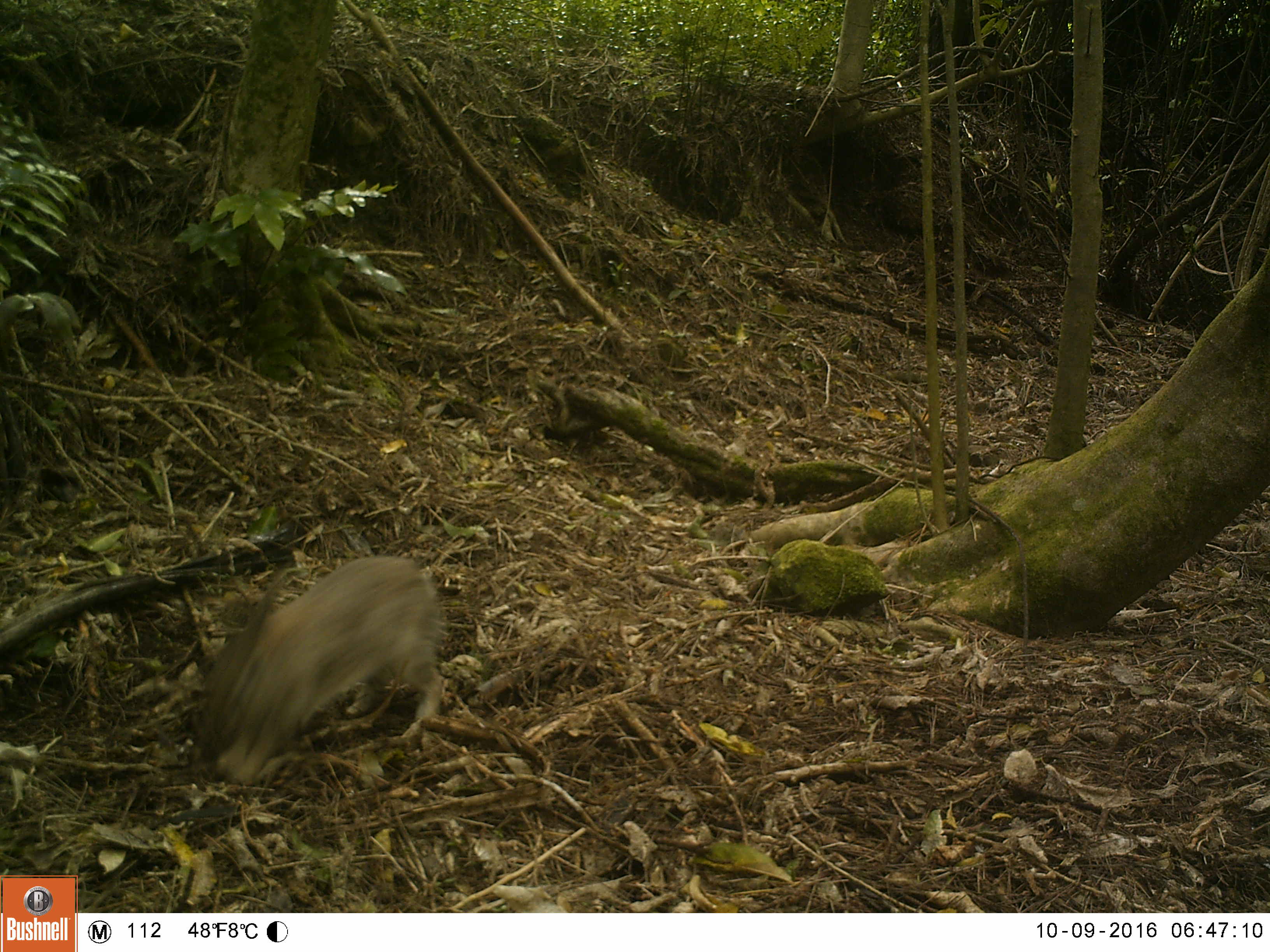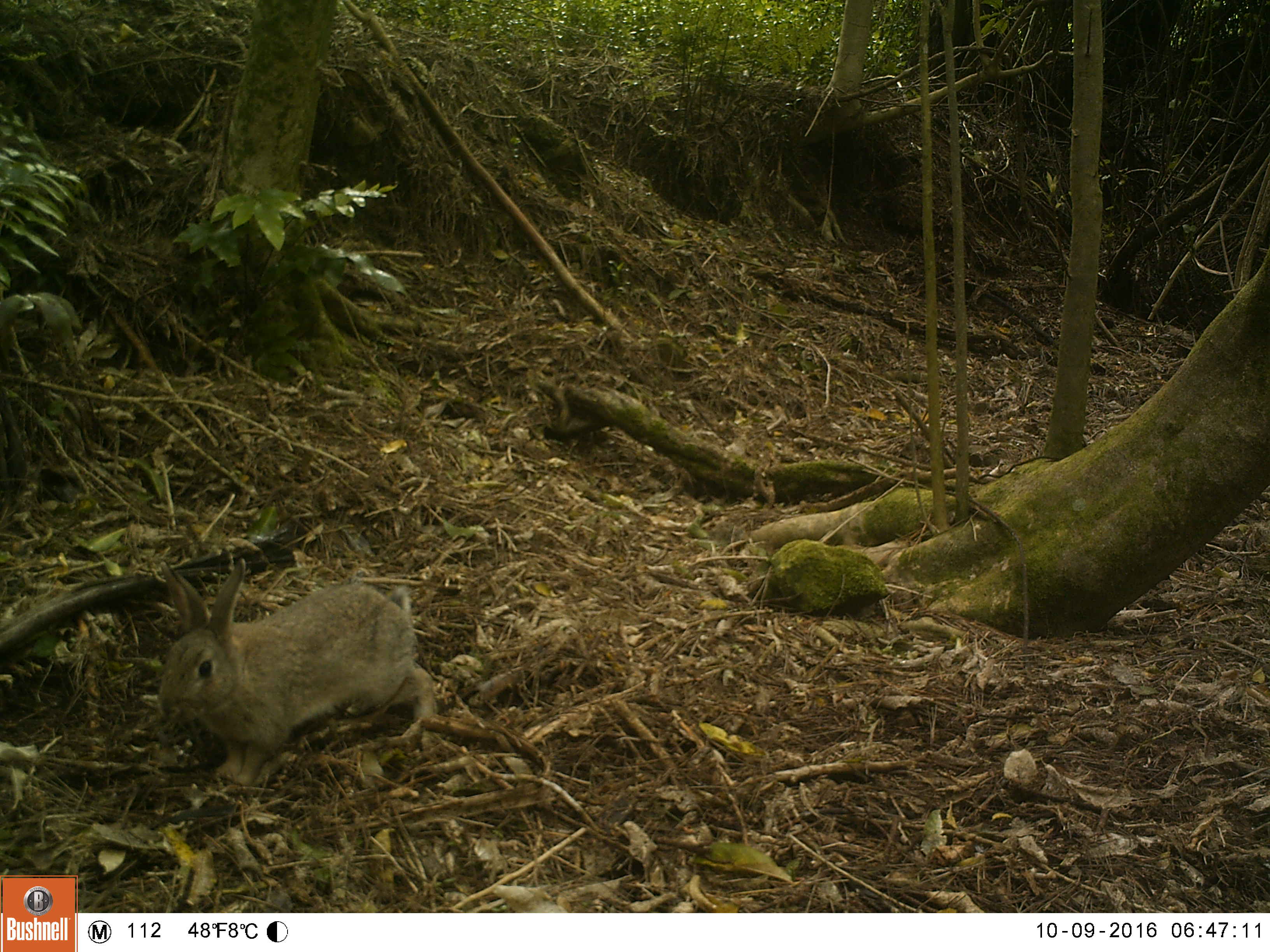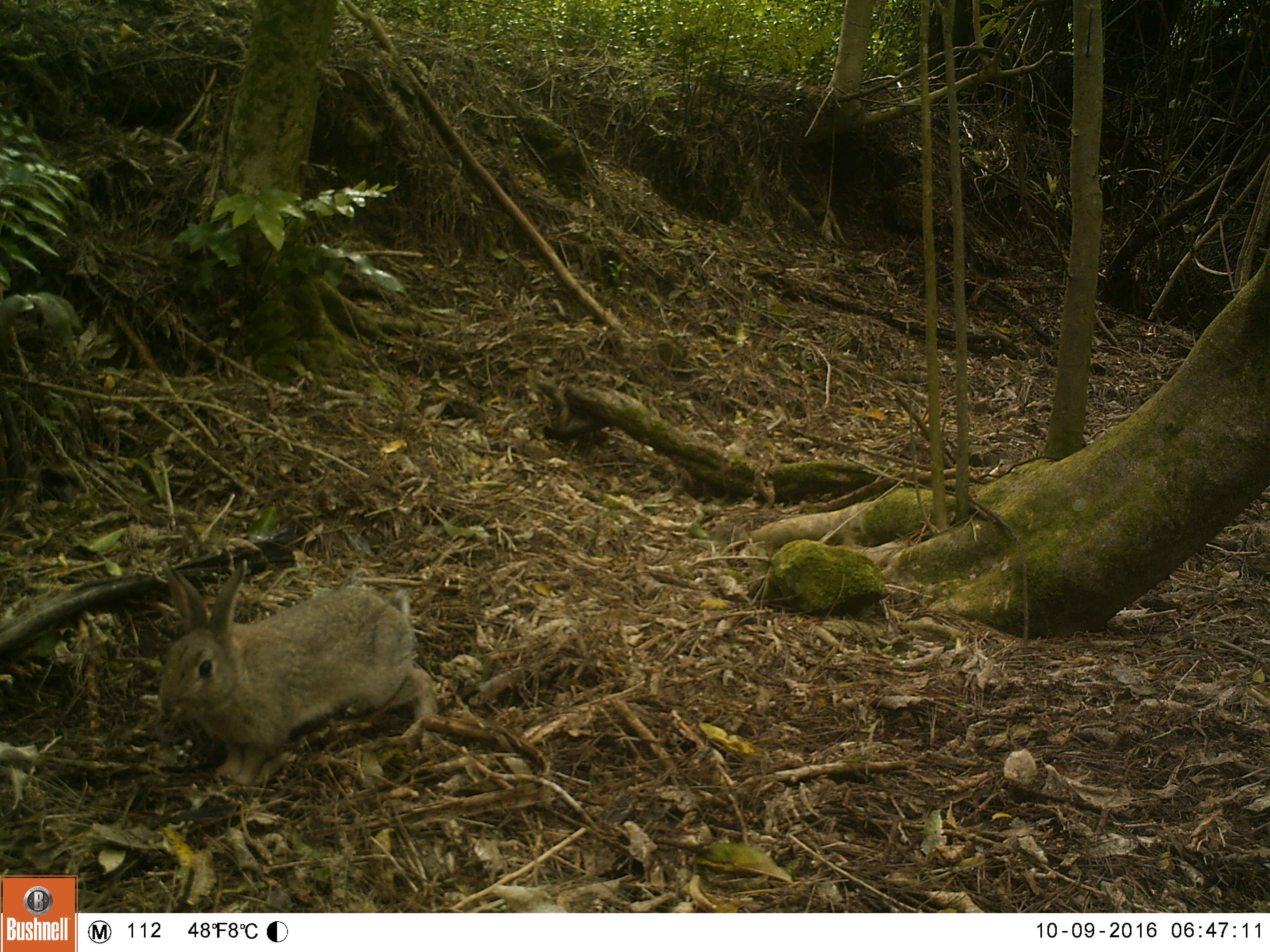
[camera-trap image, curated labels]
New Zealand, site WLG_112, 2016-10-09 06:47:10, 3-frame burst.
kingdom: Animalia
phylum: Chordata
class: Mammalia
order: Lagomorpha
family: Leporidae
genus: Oryctolagus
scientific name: Oryctolagus cuniculus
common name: european rabbit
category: rabbit